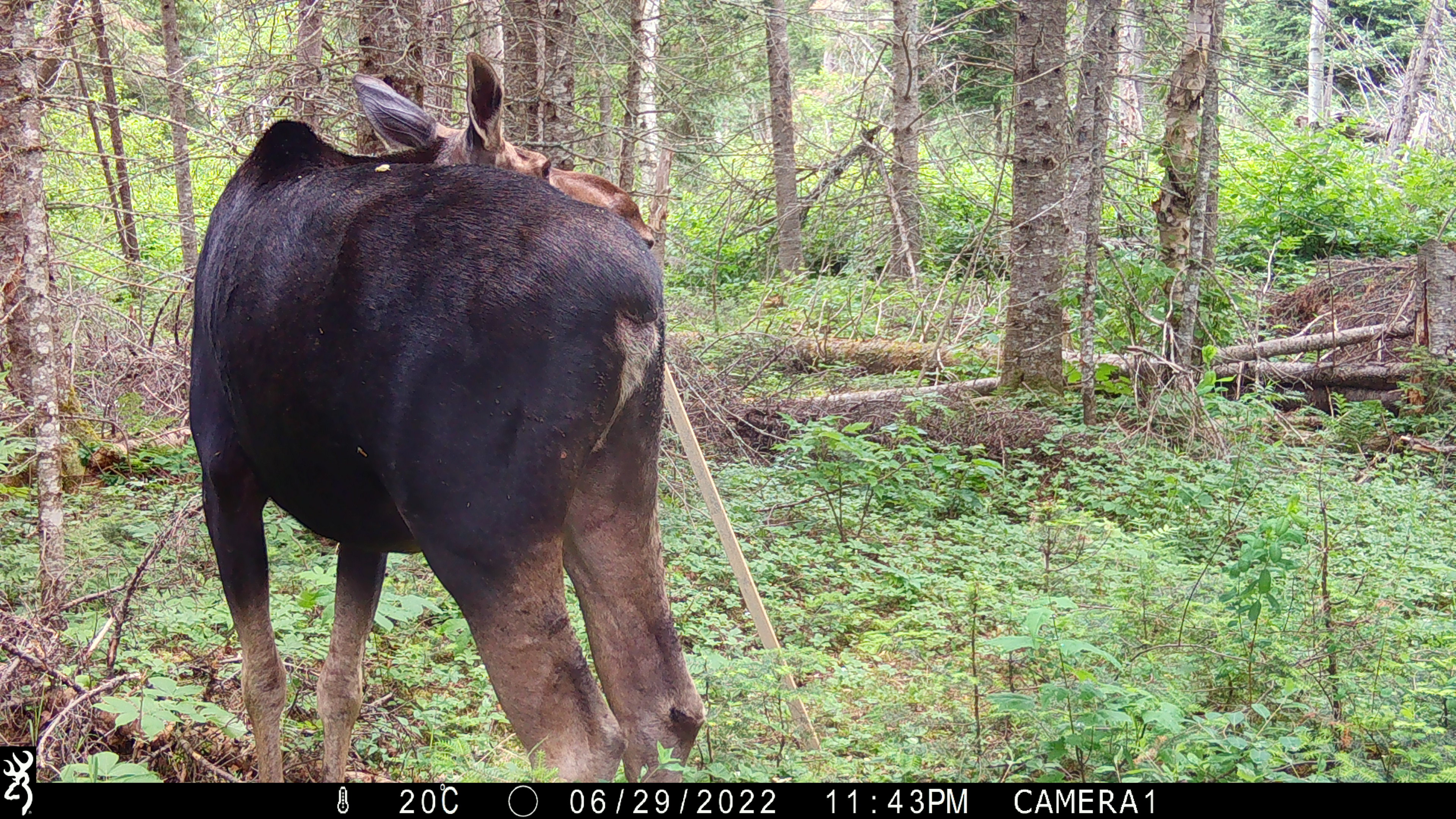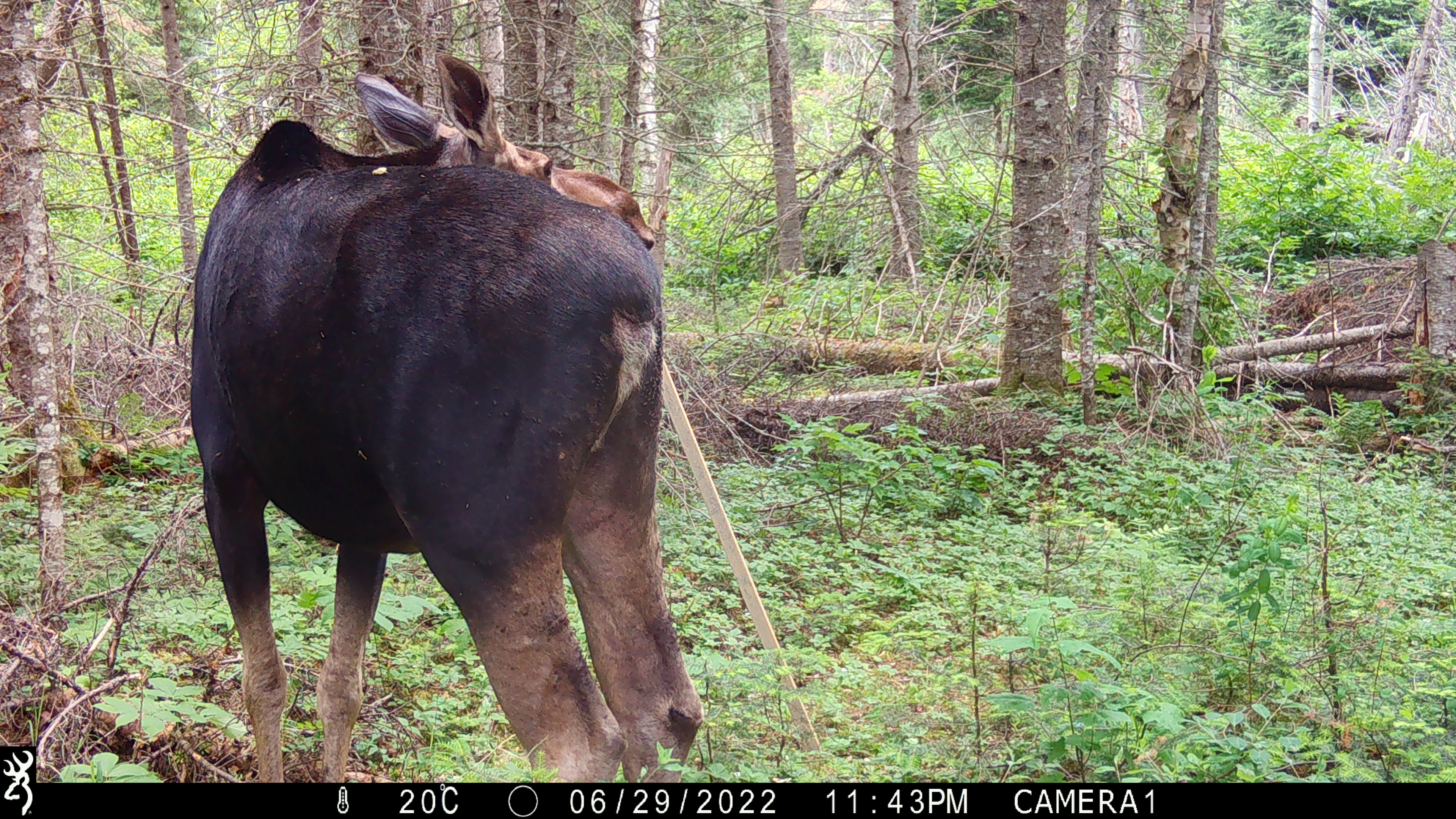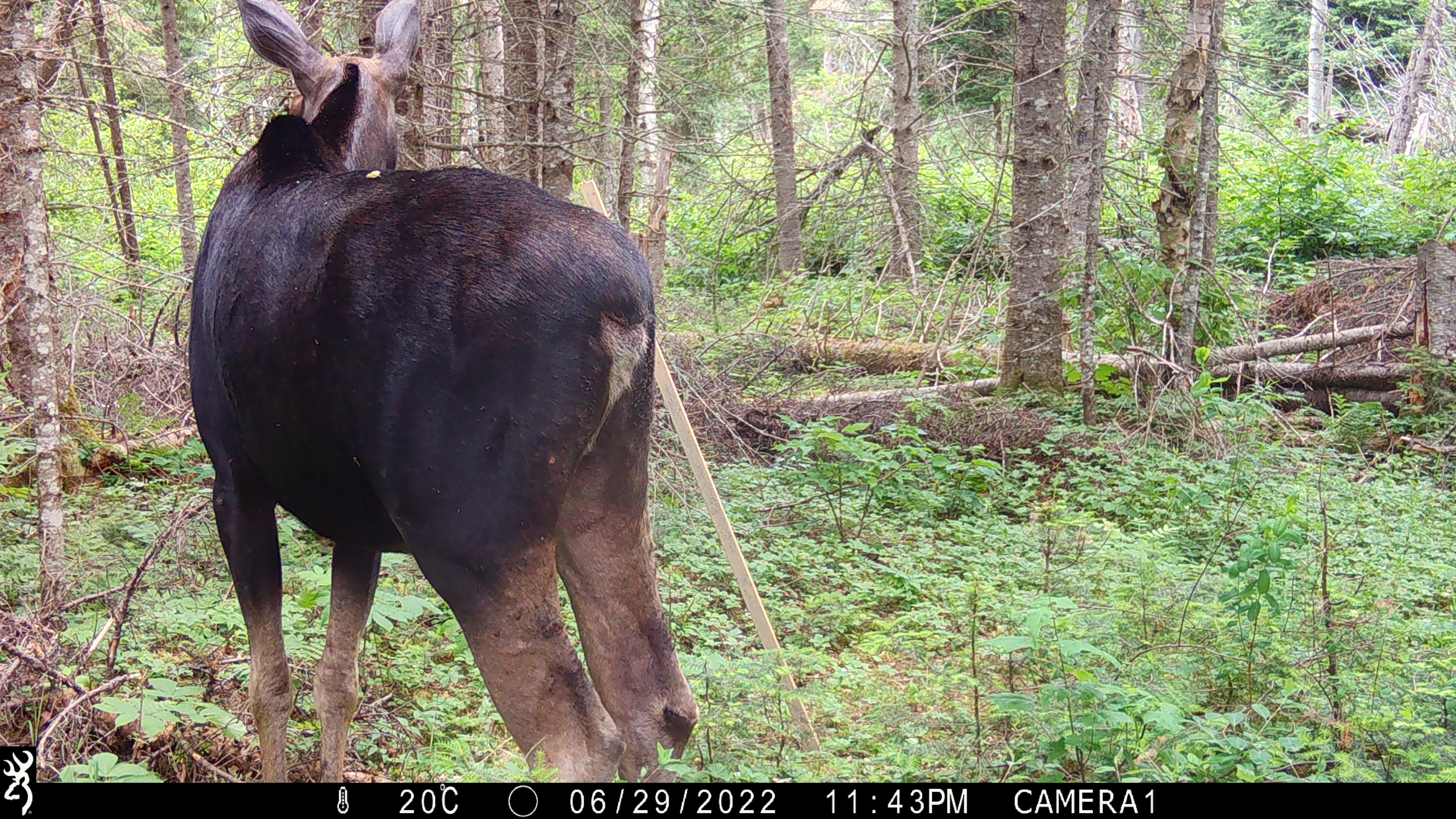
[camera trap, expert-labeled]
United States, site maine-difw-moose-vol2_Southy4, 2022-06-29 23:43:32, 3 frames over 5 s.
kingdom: Animalia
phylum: Chordata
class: Mammalia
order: Artiodactyla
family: Cervidae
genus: Alces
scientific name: Alces alces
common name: moose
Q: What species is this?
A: Moose (Alces alces).